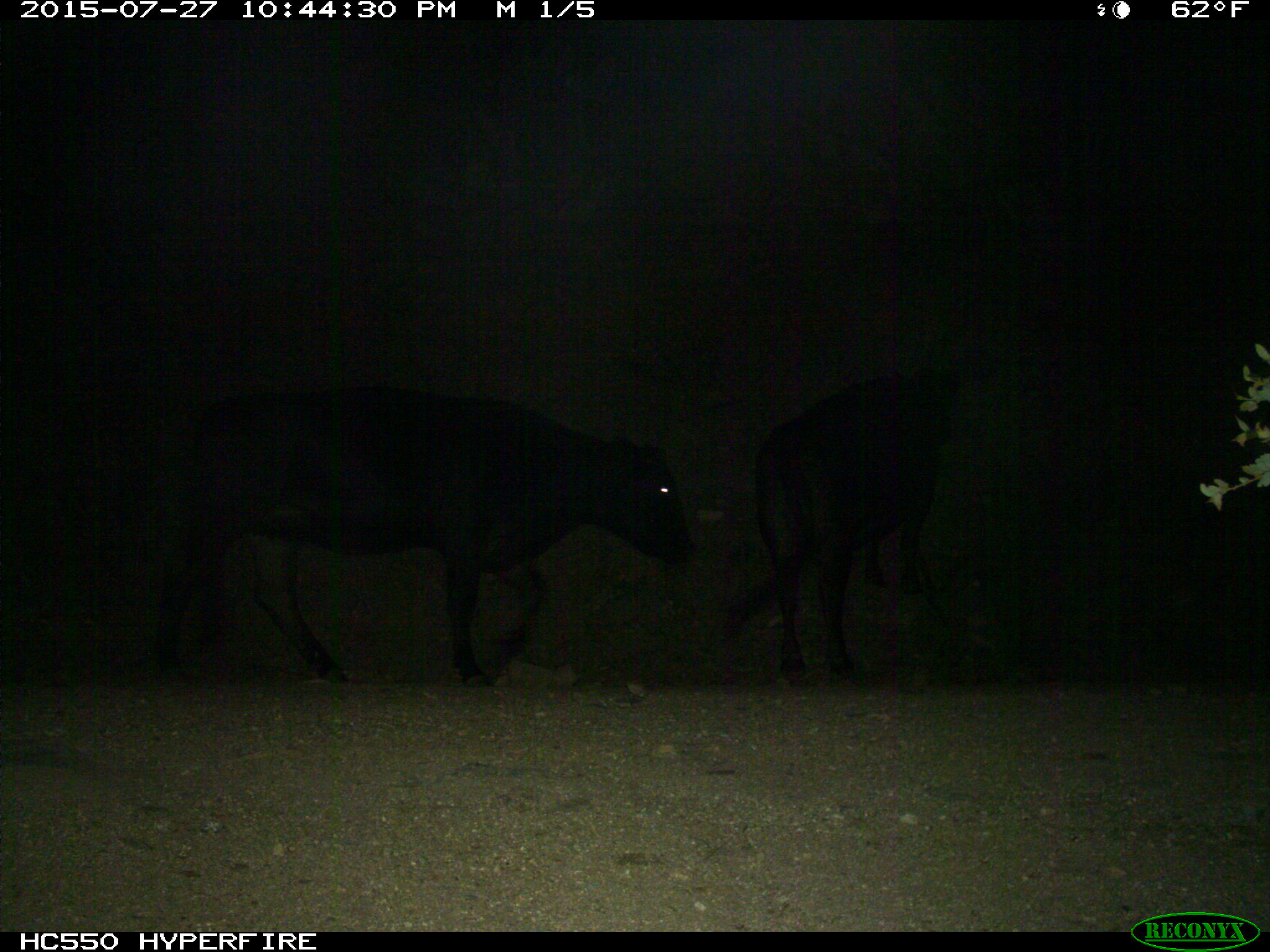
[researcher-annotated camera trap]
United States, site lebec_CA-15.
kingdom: Animalia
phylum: Chordata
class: Mammalia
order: Artiodactyla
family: Bovidae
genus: Bos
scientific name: Bos taurus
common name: domestic cow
Bos taurus (domestic cow).